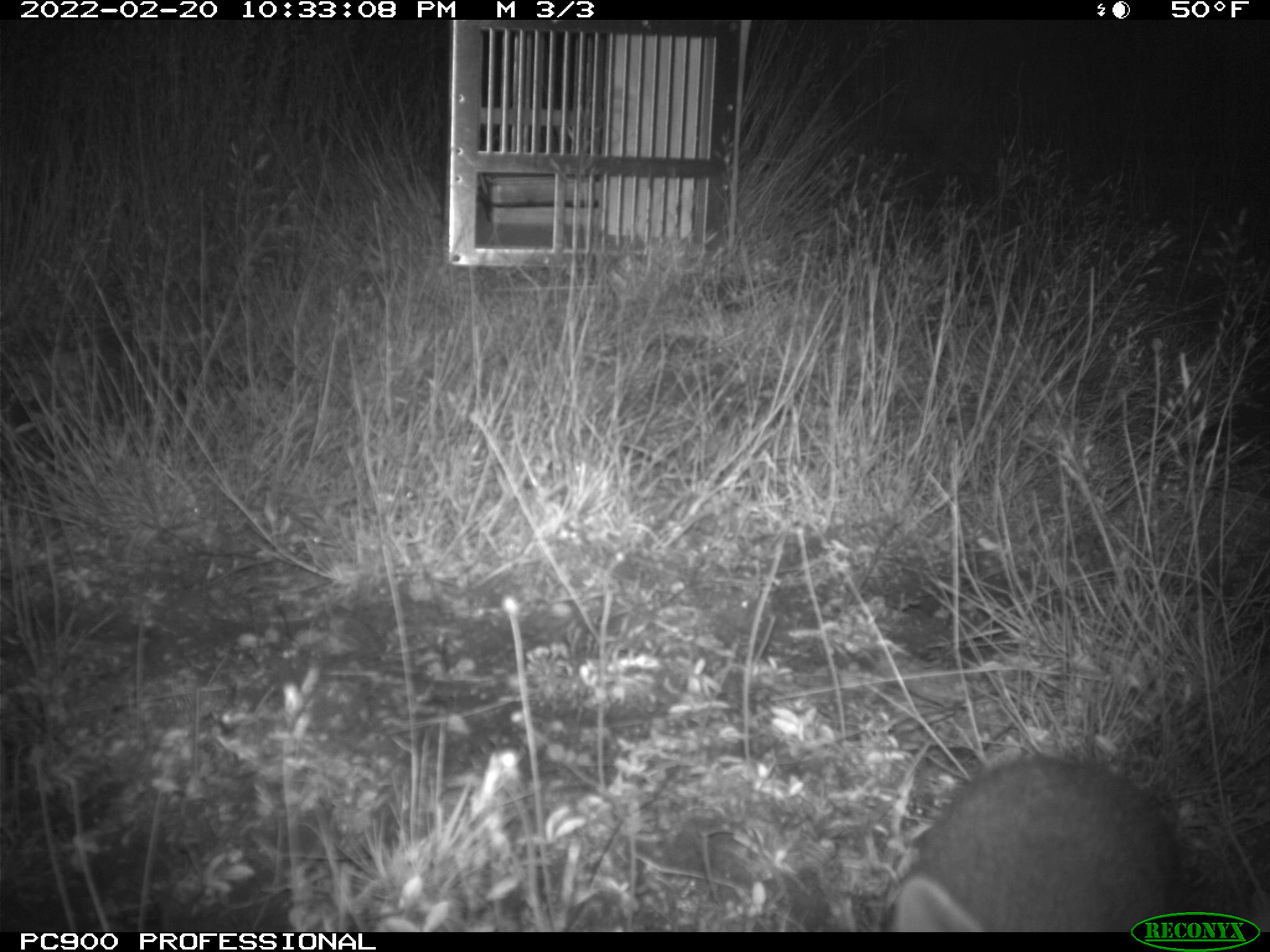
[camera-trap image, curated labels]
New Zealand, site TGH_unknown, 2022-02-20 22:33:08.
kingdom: Animalia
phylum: Chordata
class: Mammalia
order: Lagomorpha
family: Leporidae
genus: Oryctolagus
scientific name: Oryctolagus cuniculus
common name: european rabbit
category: rabbit